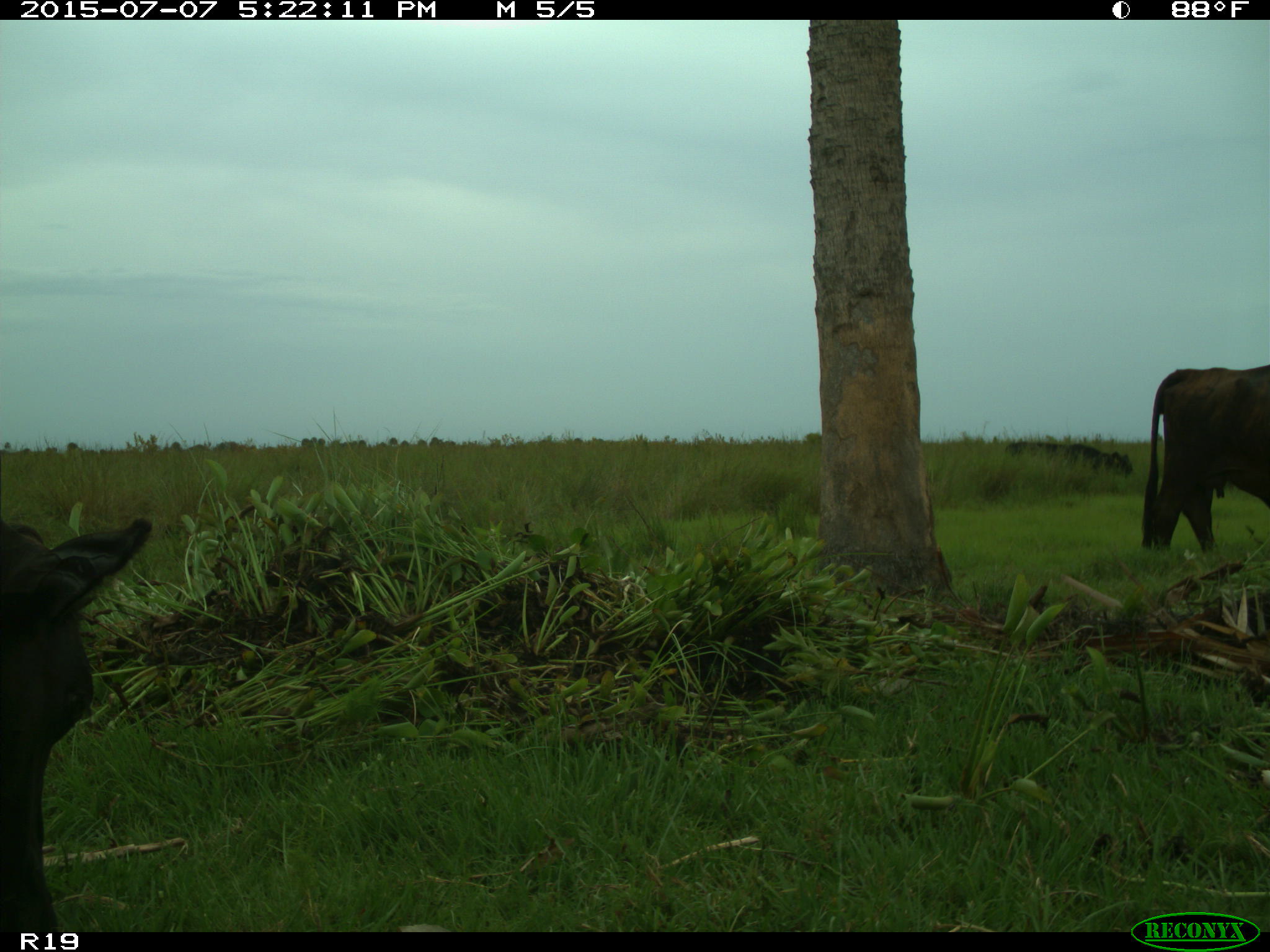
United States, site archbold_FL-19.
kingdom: Animalia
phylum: Chordata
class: Mammalia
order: Artiodactyla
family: Bovidae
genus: Bos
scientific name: Bos taurus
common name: domestic cow